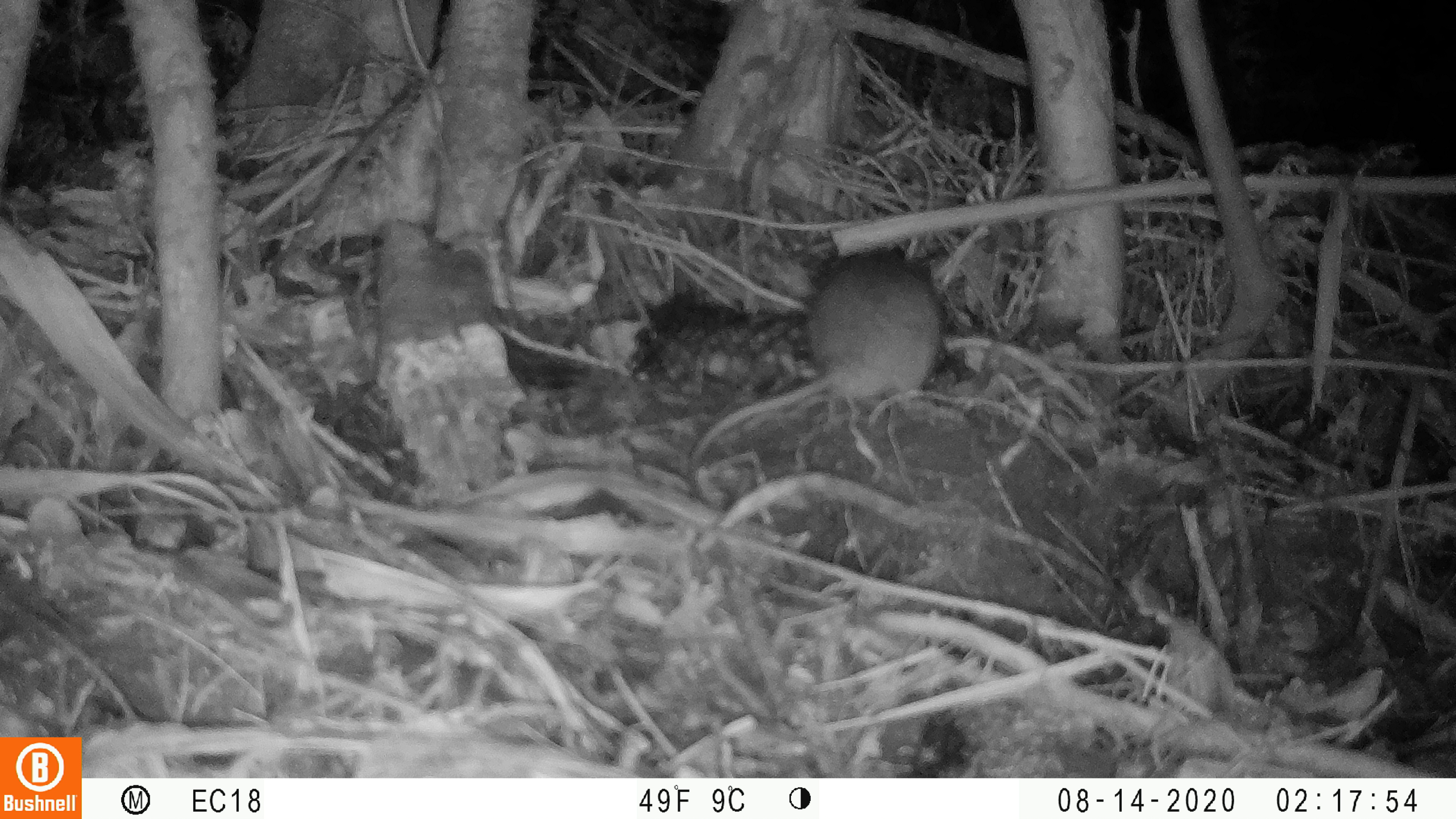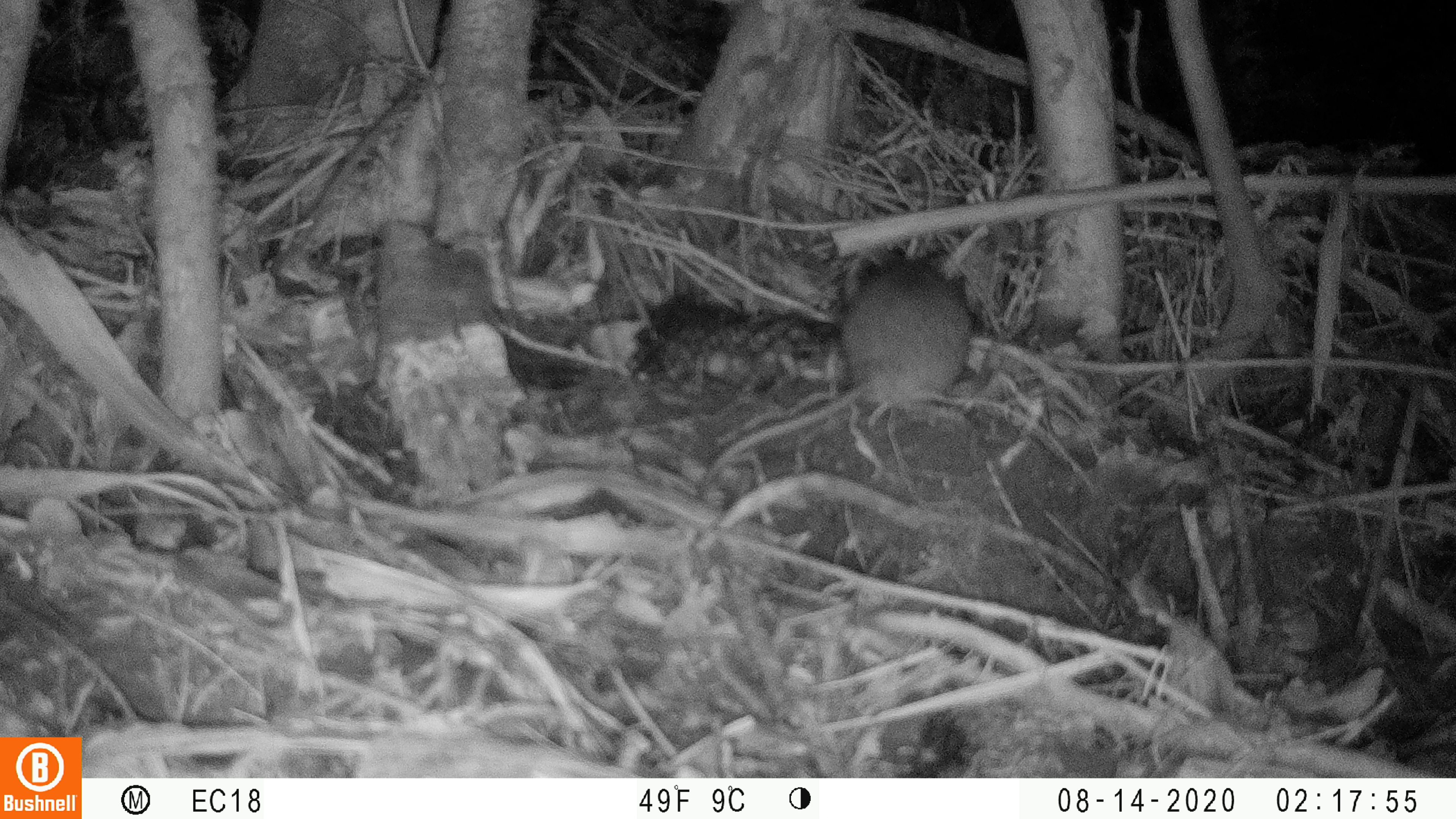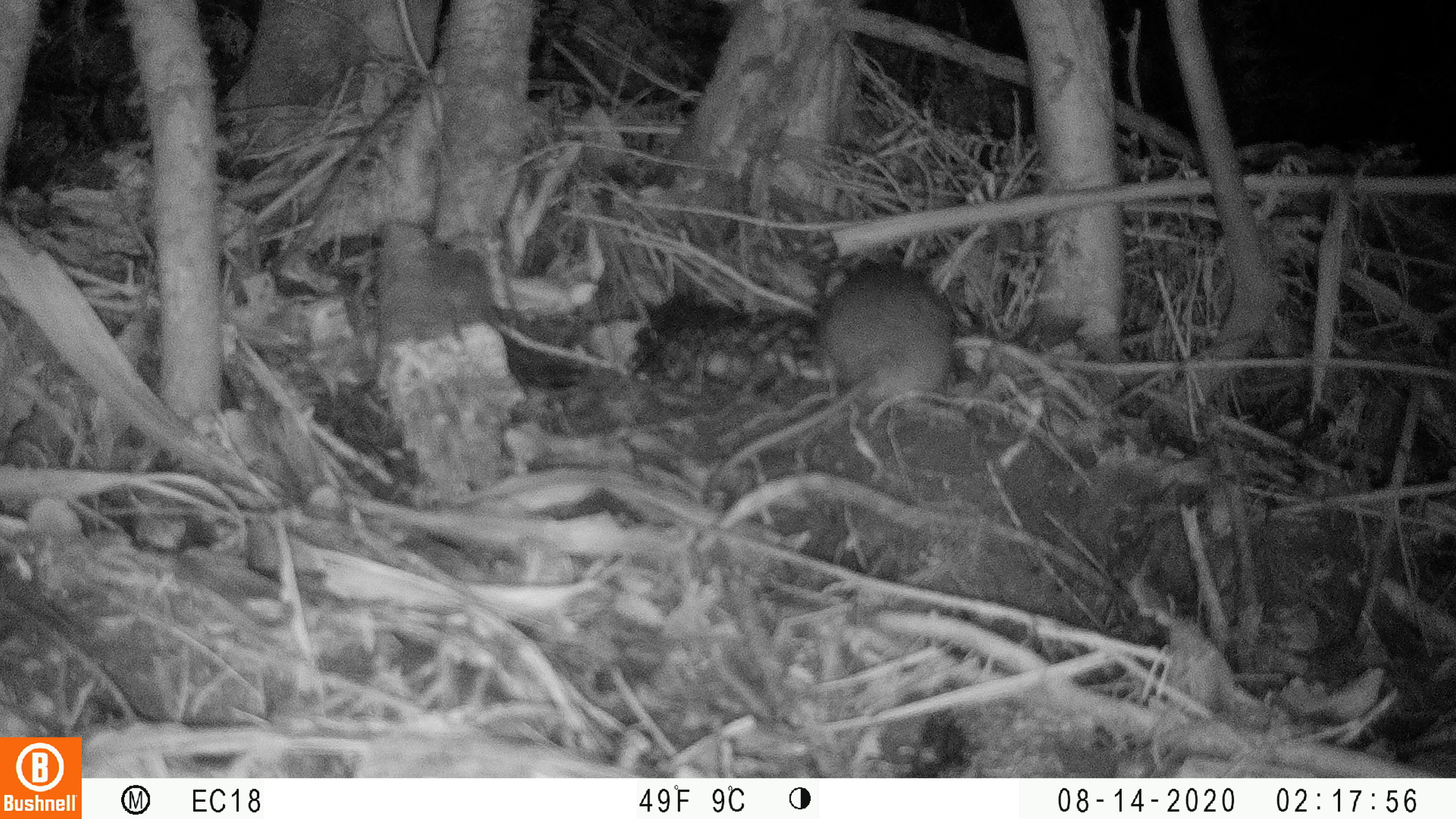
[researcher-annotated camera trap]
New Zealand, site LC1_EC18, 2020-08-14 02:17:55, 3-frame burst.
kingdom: Animalia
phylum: Chordata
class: Mammalia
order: Rodentia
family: Muridae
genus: Rattus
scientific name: Rattus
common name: rat